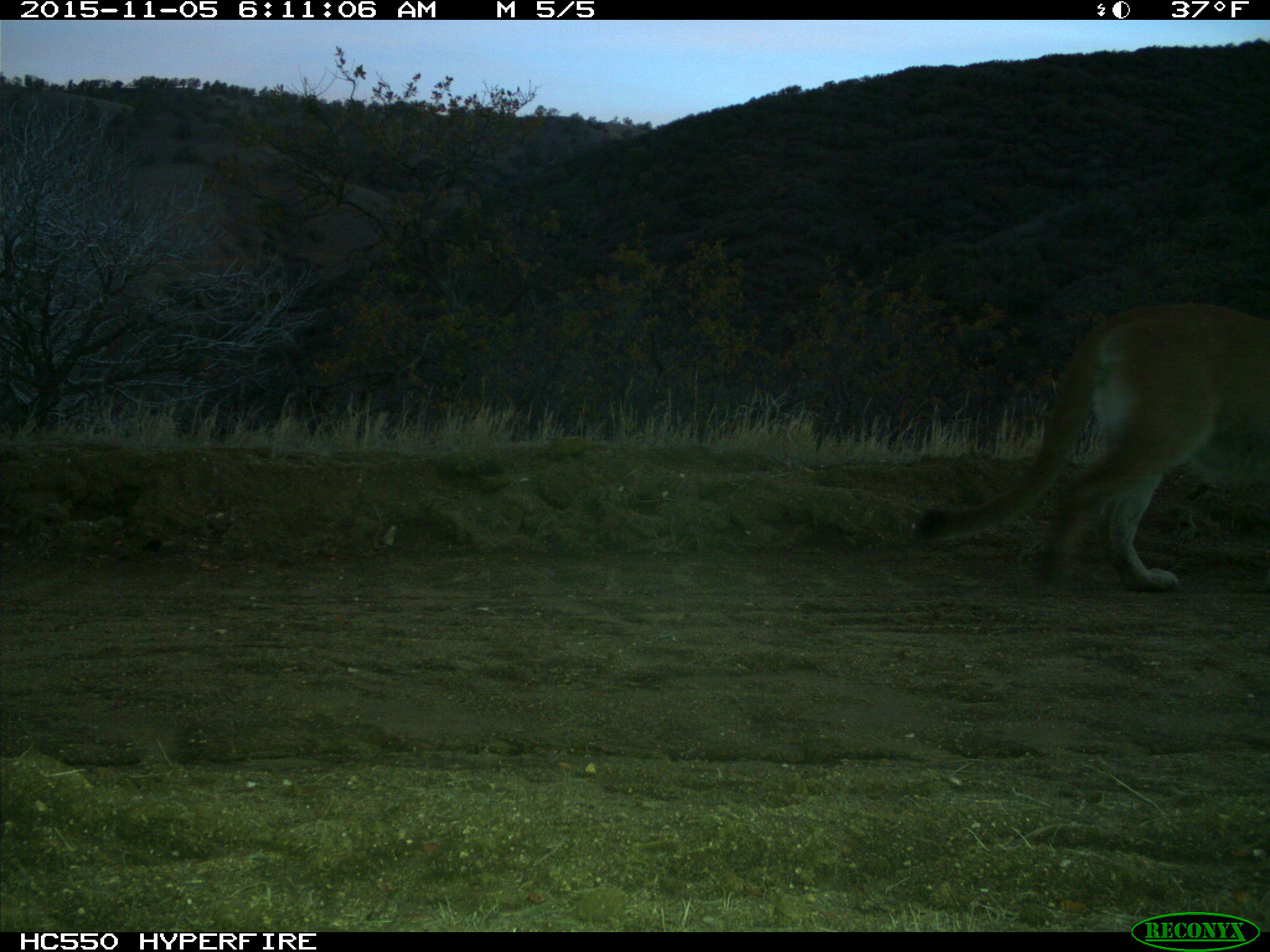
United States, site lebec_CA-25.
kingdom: Animalia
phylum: Chordata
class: Mammalia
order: Carnivora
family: Felidae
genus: Puma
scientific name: Puma concolor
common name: mountain lion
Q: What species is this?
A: Puma concolor (mountain lion).